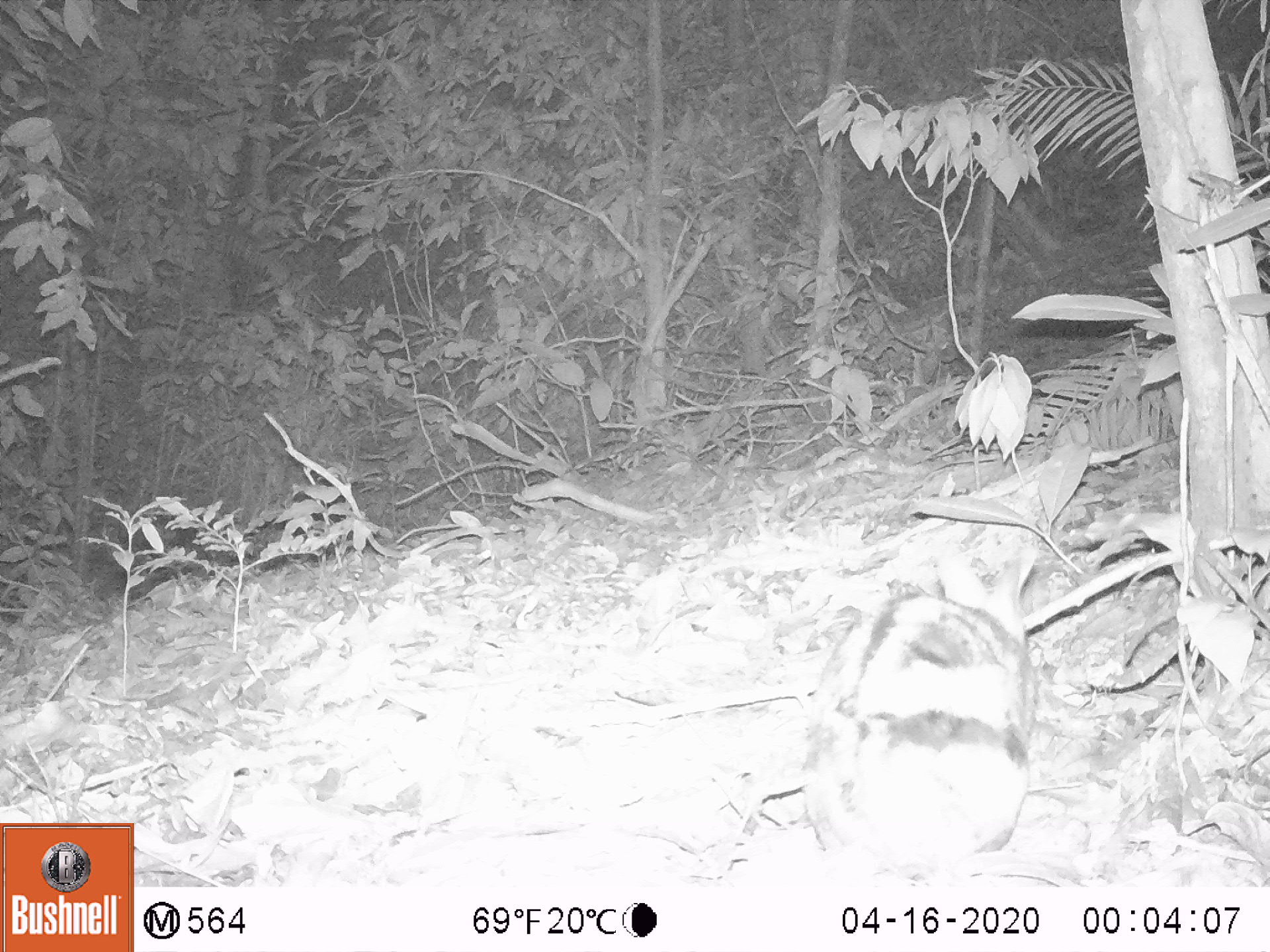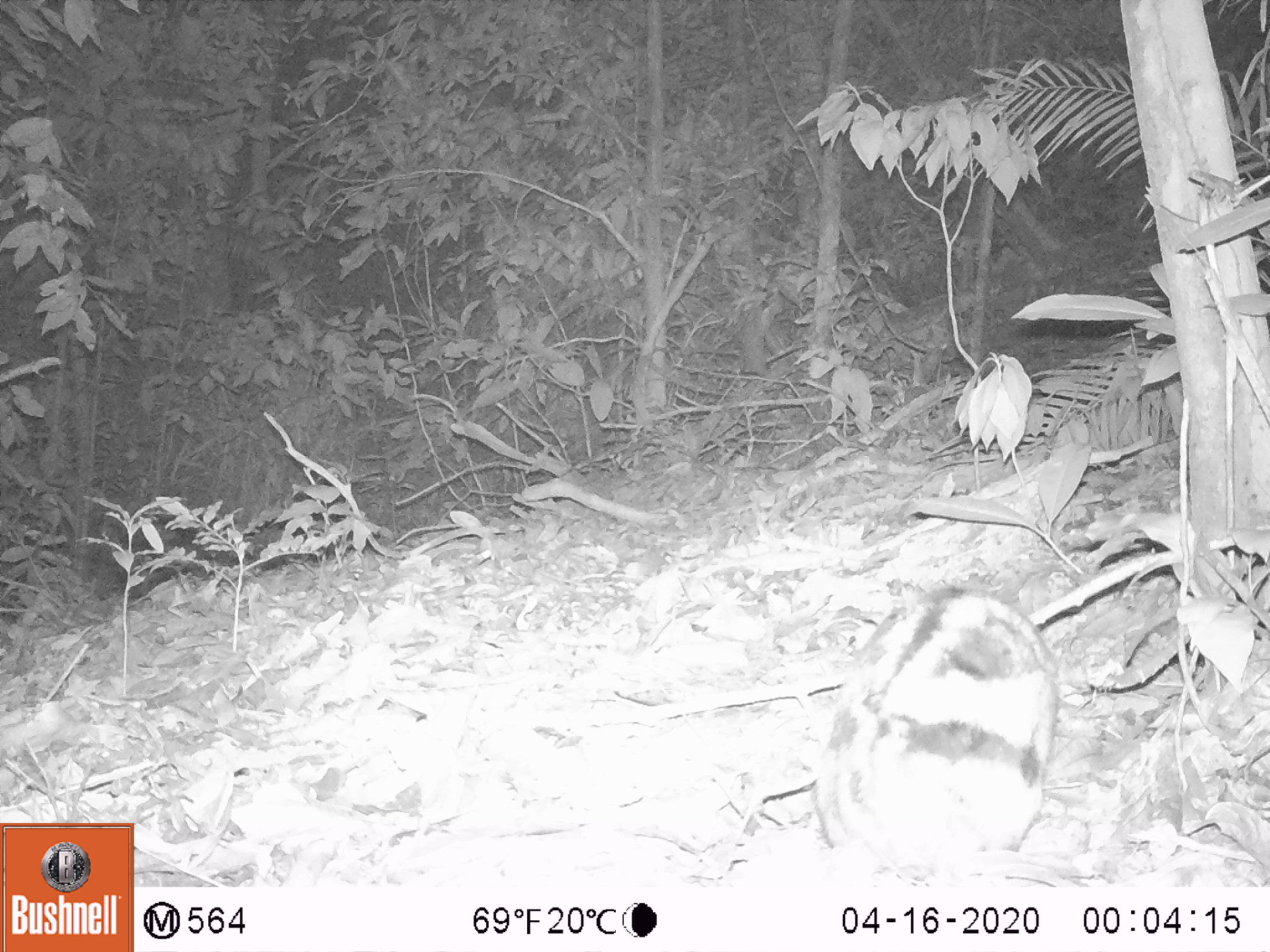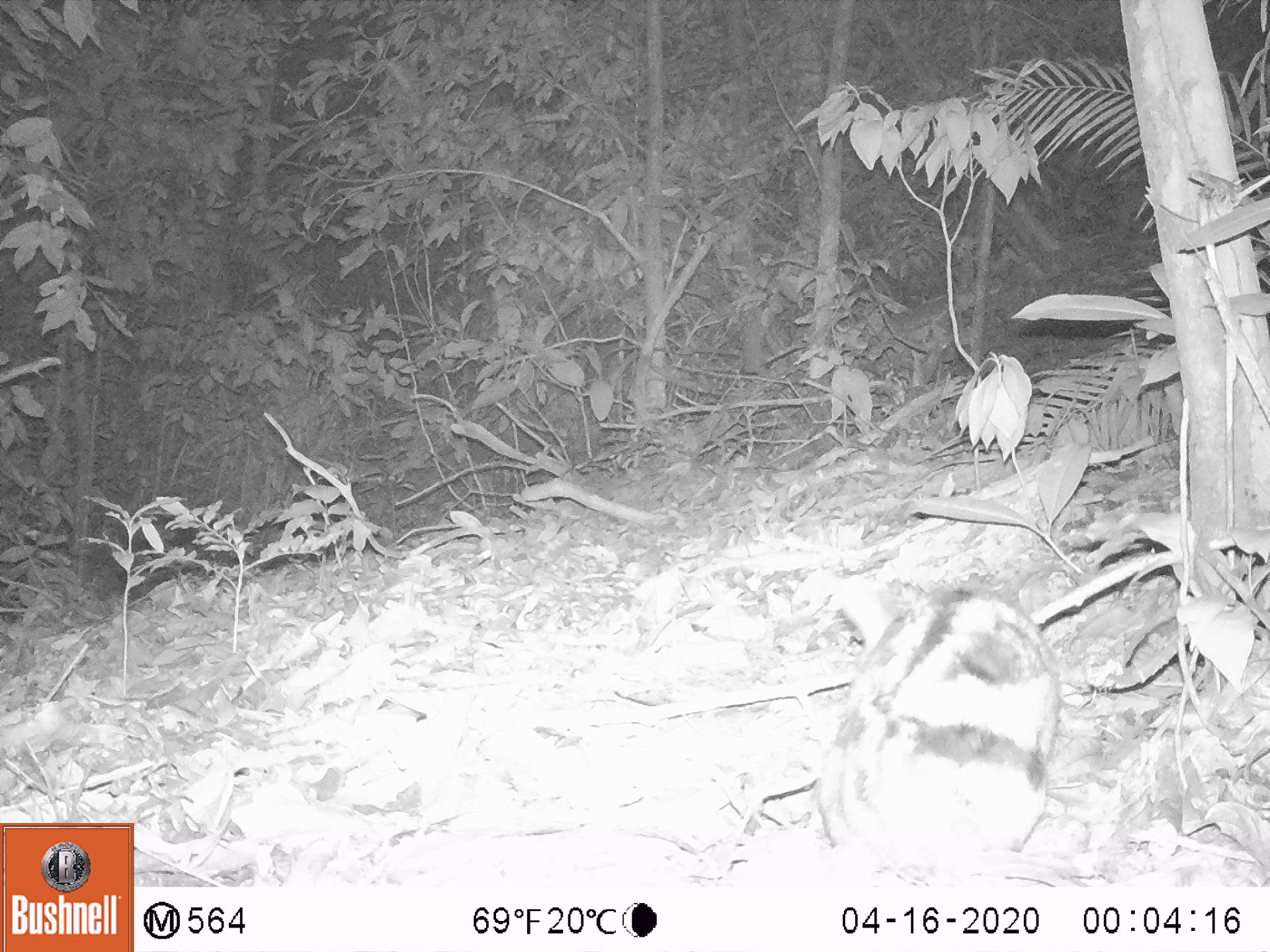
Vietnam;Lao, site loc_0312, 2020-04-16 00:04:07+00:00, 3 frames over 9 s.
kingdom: Animalia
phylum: Chordata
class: Mammalia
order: Lagomorpha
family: Leporidae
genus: Nesolagus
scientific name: Nesolagus timminsi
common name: annamite striped rabbit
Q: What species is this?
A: Annamite striped rabbit (Nesolagus timminsi).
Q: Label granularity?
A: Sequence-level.